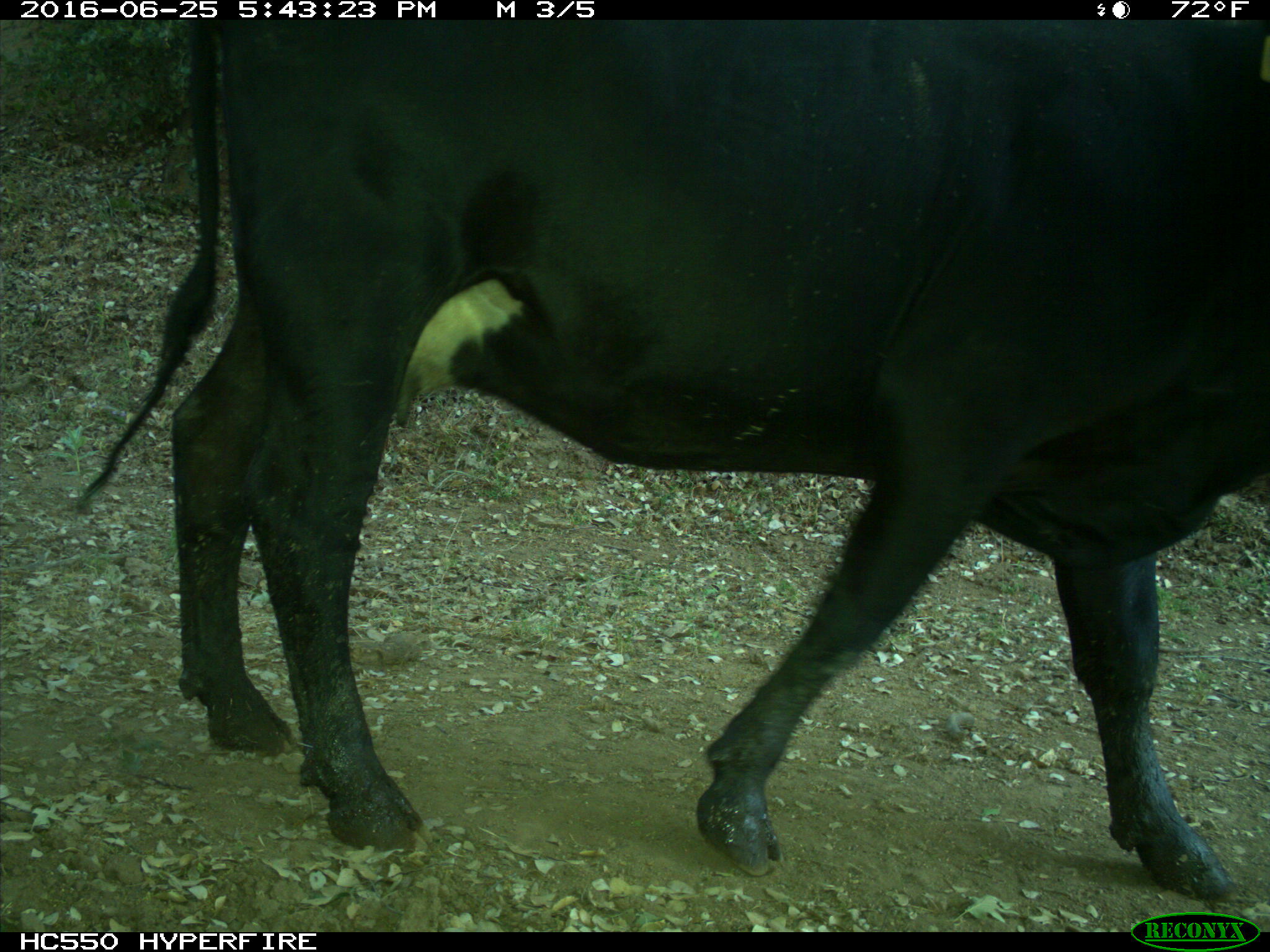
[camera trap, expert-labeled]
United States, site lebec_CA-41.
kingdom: Animalia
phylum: Chordata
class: Mammalia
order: Artiodactyla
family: Bovidae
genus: Bos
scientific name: Bos taurus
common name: domestic cow